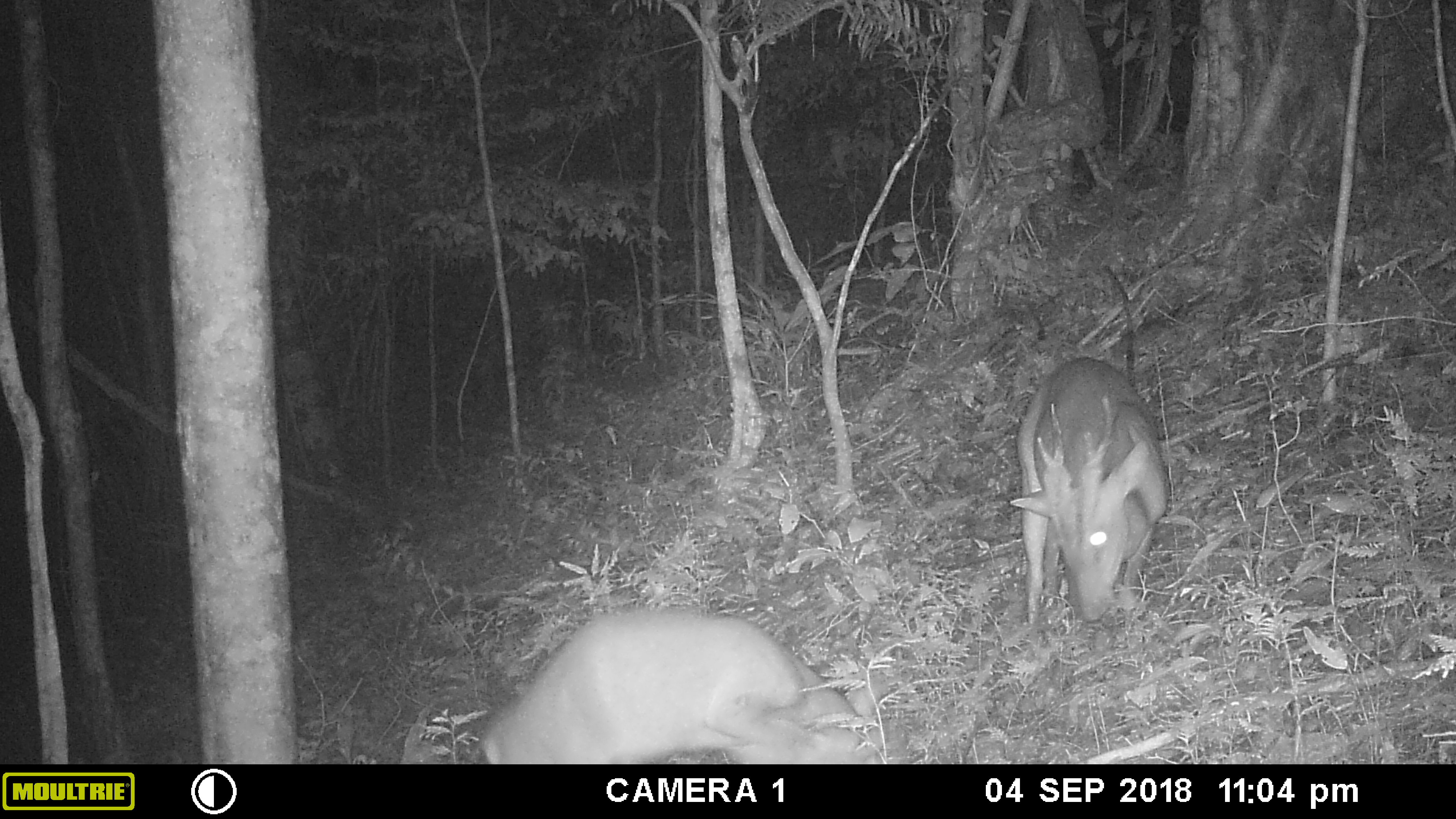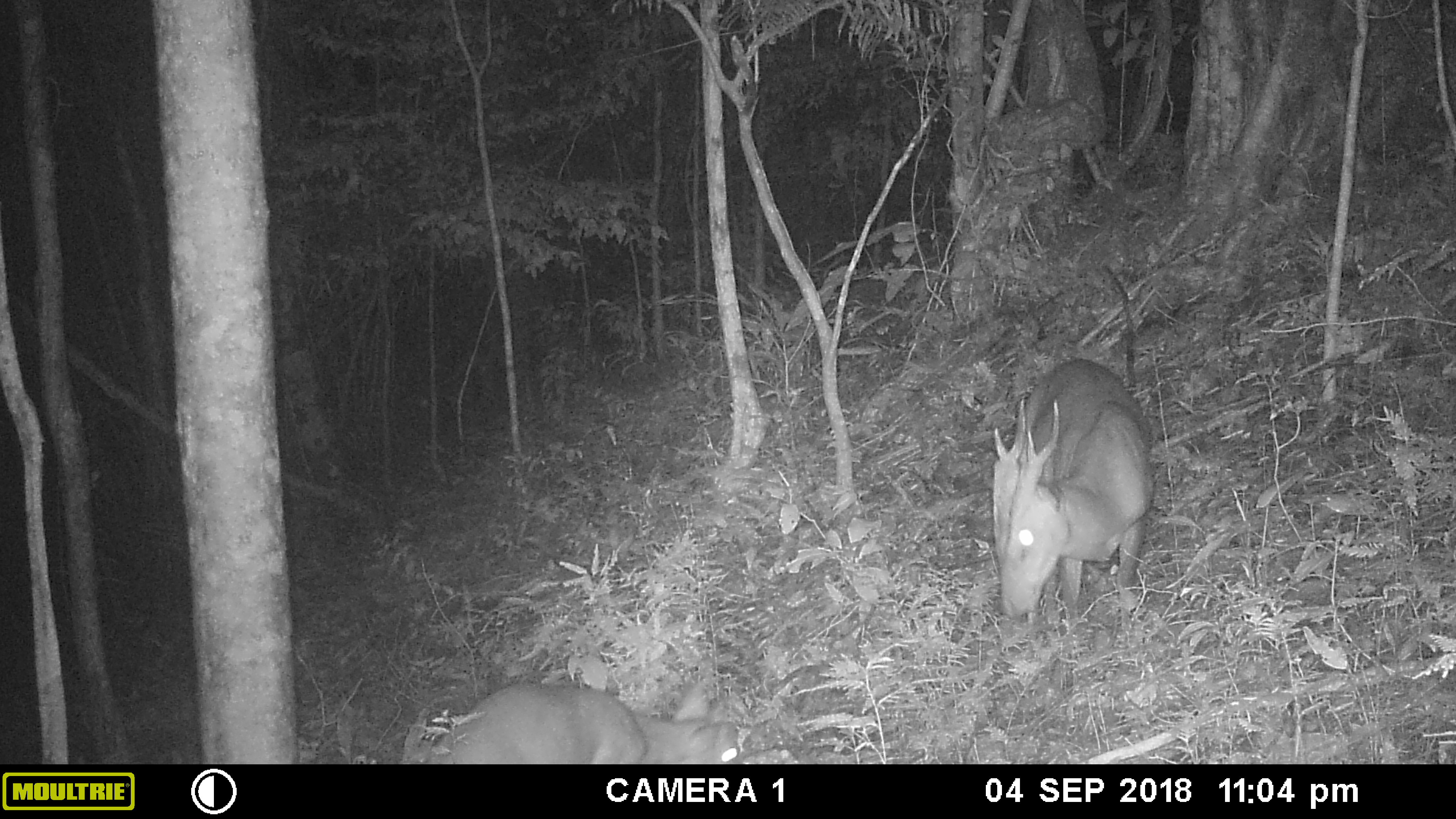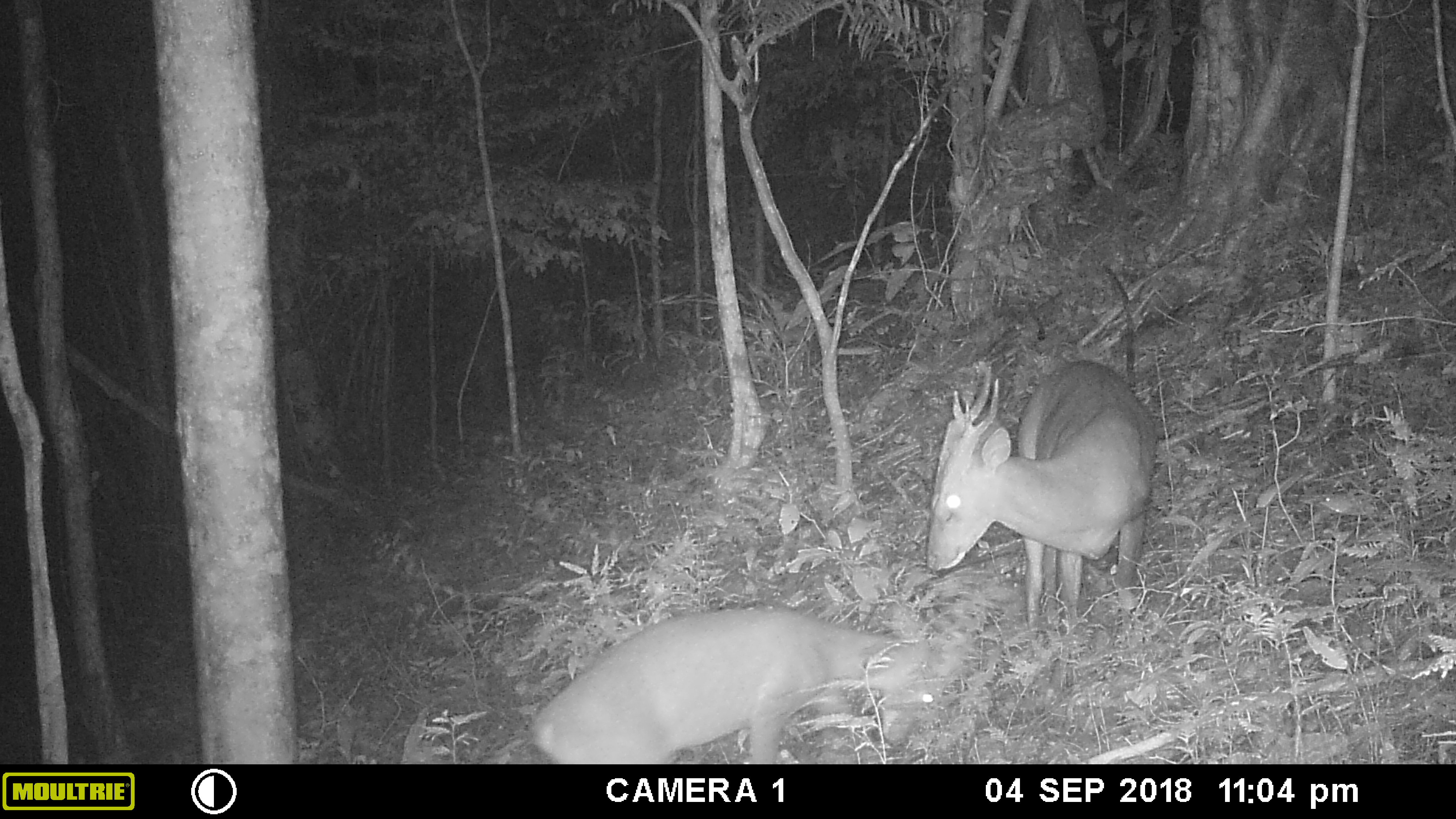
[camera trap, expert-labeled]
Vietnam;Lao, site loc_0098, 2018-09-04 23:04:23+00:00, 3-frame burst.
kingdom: Animalia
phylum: Chordata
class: Mammalia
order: Artiodactyla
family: Cervidae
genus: Muntiacus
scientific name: Muntiacus vuquangensis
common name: large-antlered muntjac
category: large antlered muntjac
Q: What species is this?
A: Large antlered muntjac (large-antlered muntjac) (Muntiacus vuquangensis).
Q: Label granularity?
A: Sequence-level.